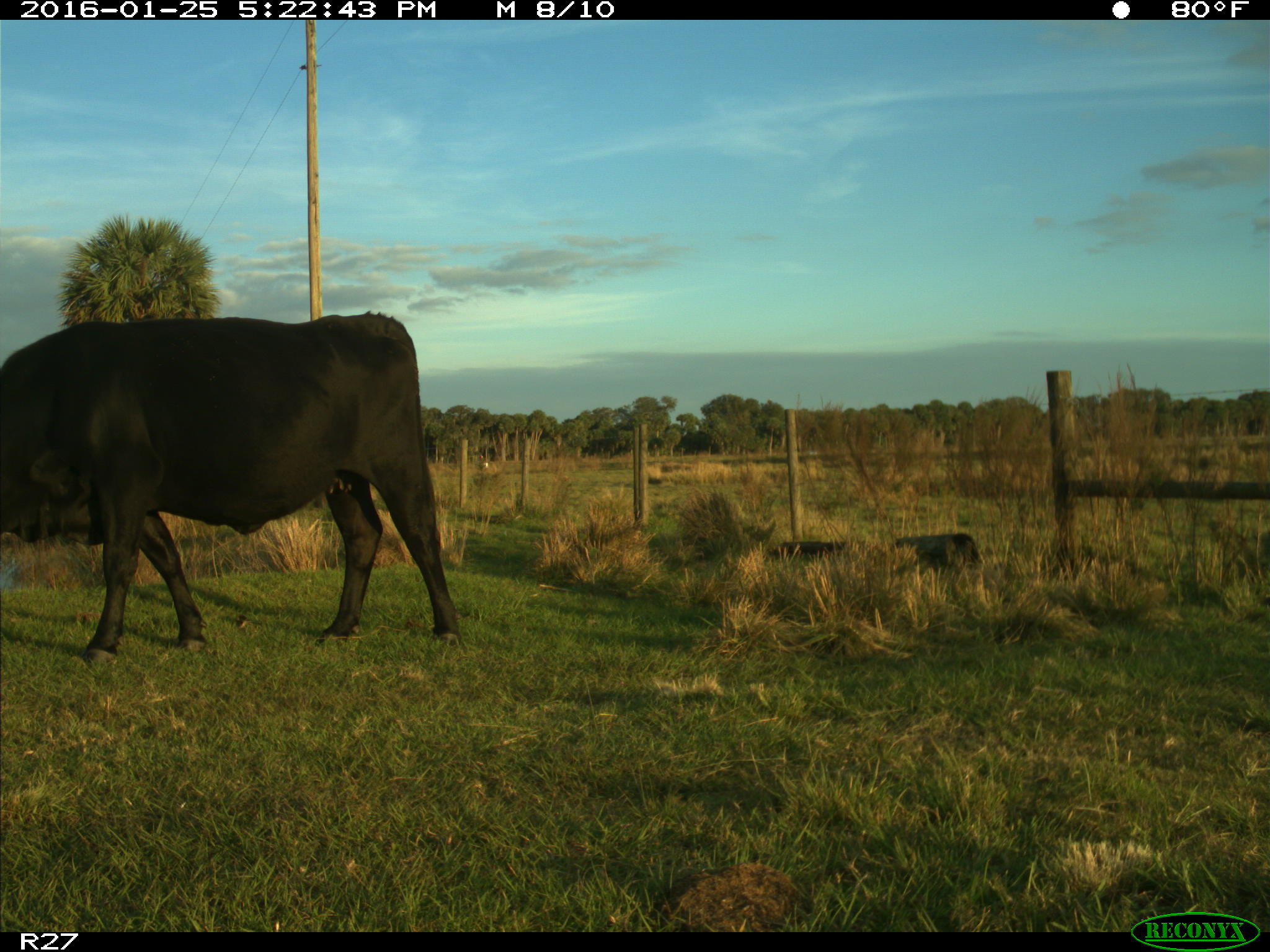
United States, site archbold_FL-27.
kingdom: Animalia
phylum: Chordata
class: Mammalia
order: Artiodactyla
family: Bovidae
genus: Bos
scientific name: Bos taurus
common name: domestic cow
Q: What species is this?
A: Bos taurus (domestic cow).